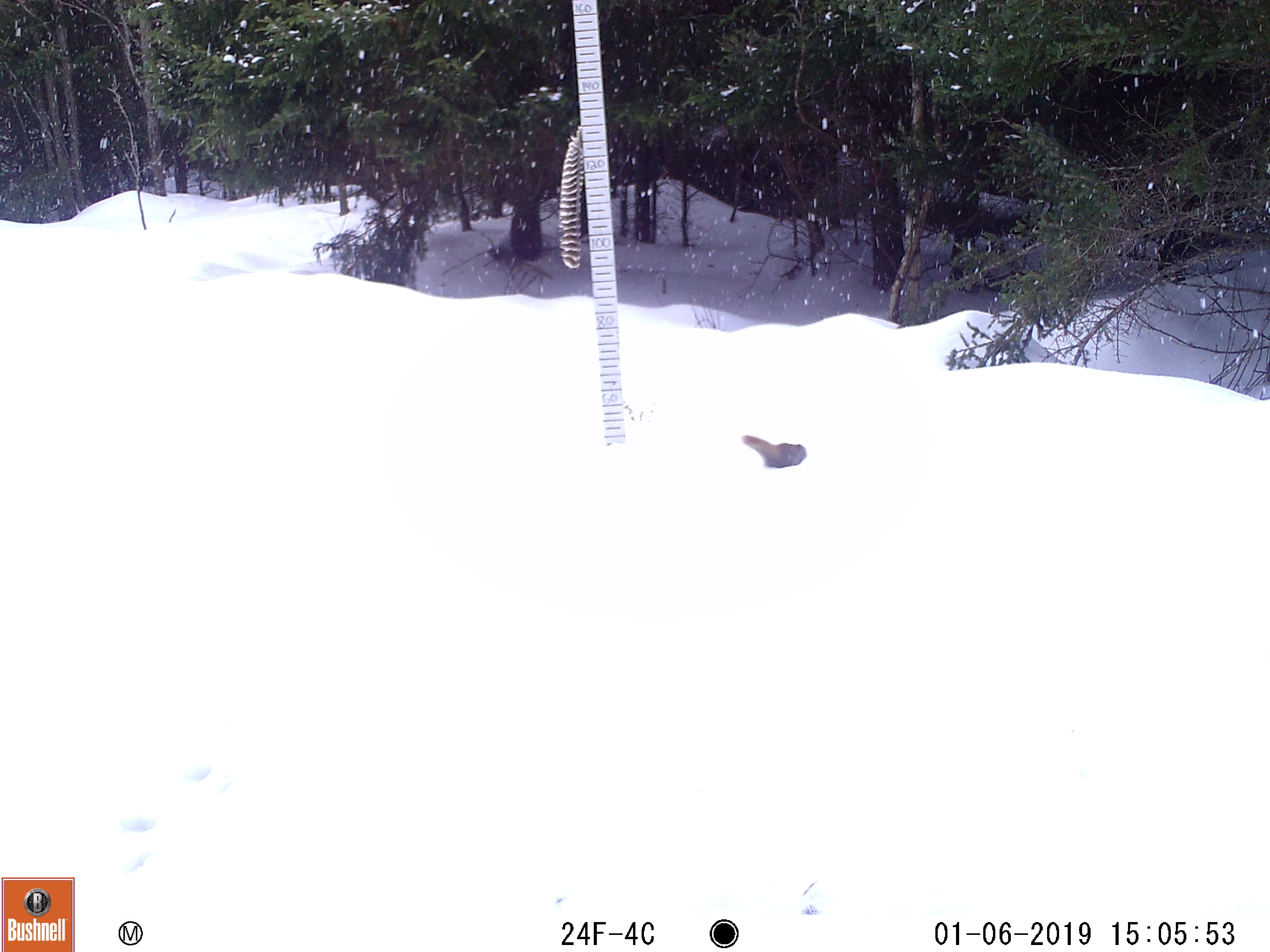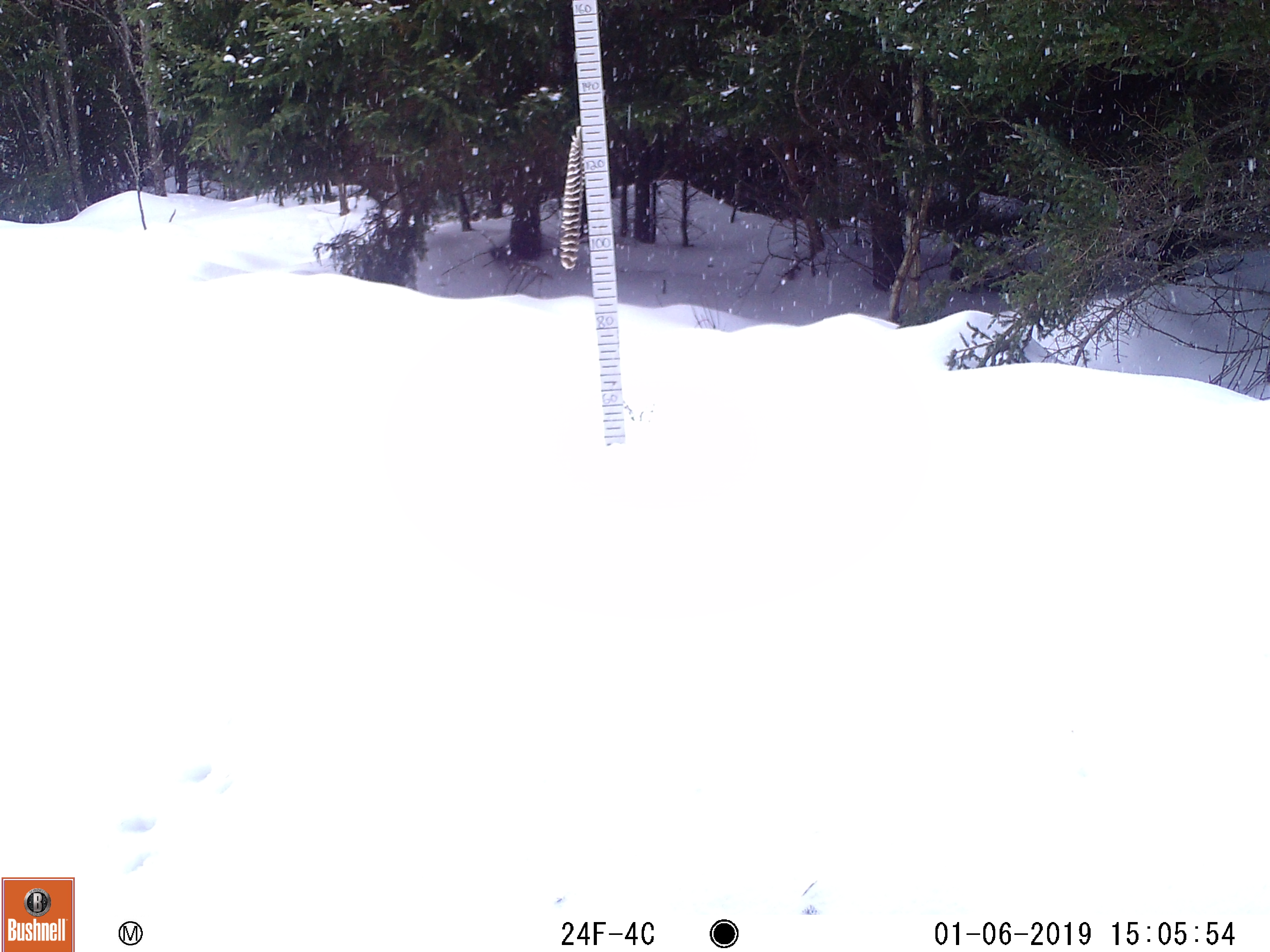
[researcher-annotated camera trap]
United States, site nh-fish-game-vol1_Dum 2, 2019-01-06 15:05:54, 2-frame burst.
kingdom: Animalia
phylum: Chordata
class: Mammalia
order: Rodentia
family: Sciuridae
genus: Tamiasciurus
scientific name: Tamiasciurus hudsonicus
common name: red squirrel